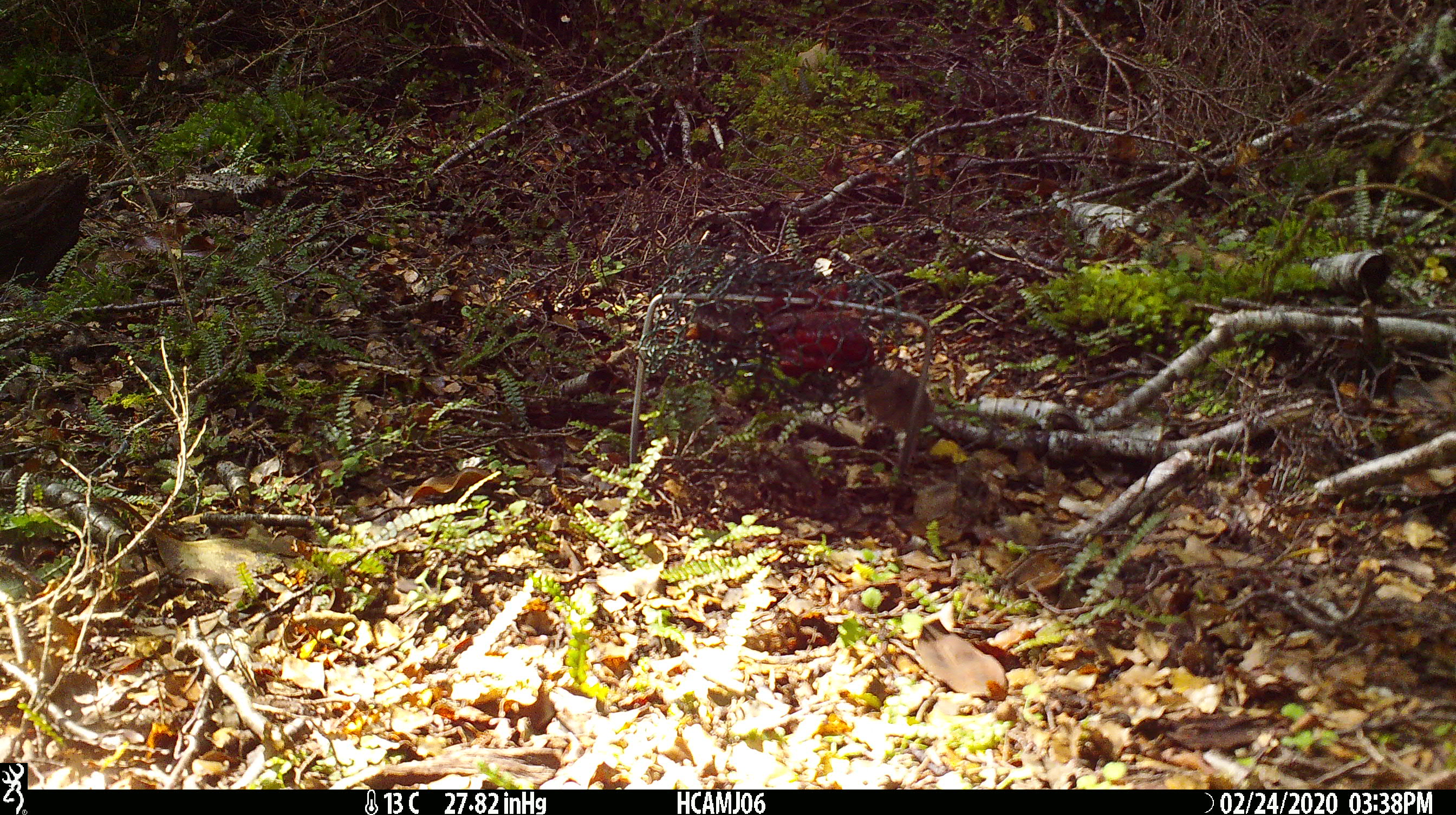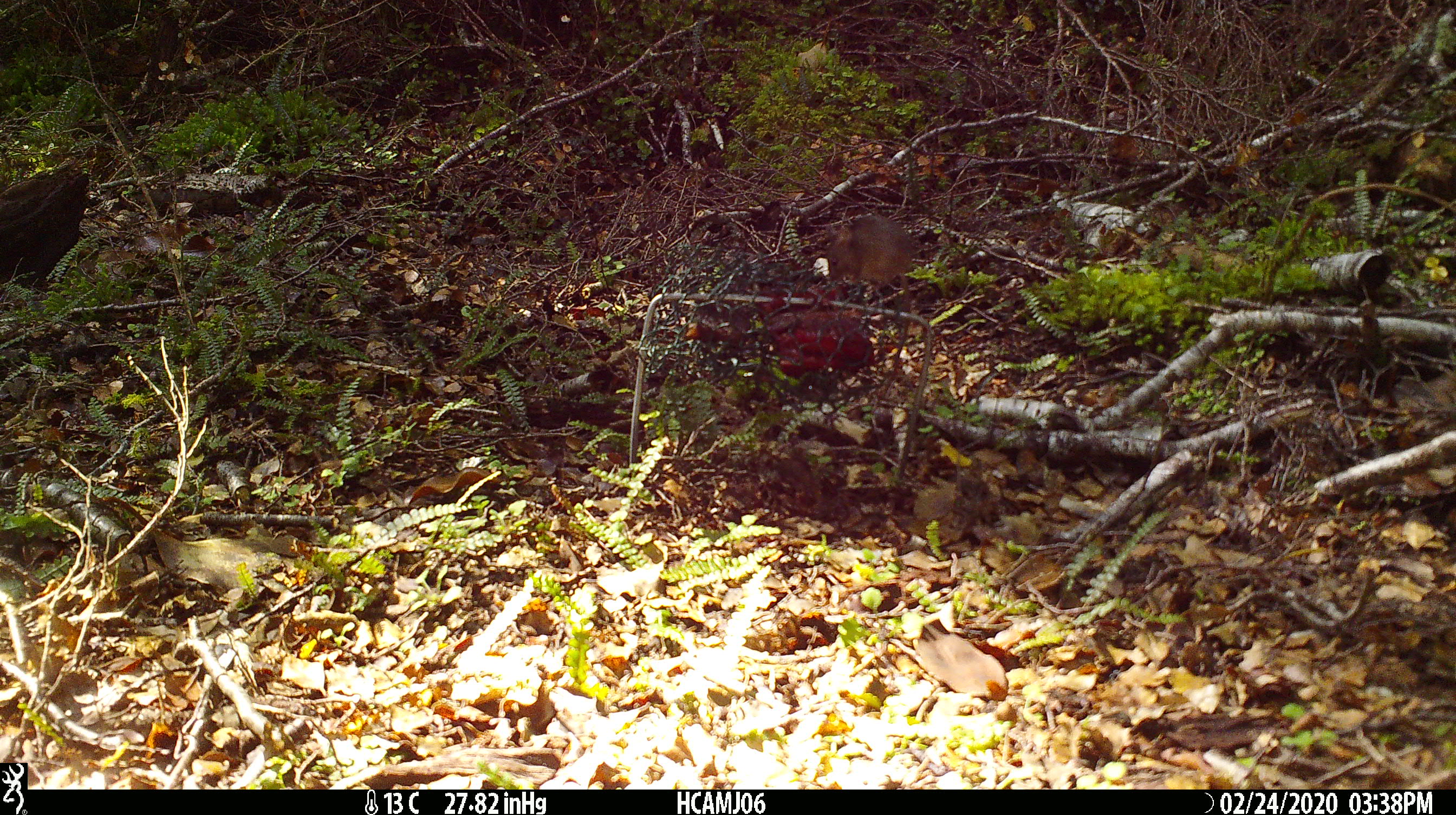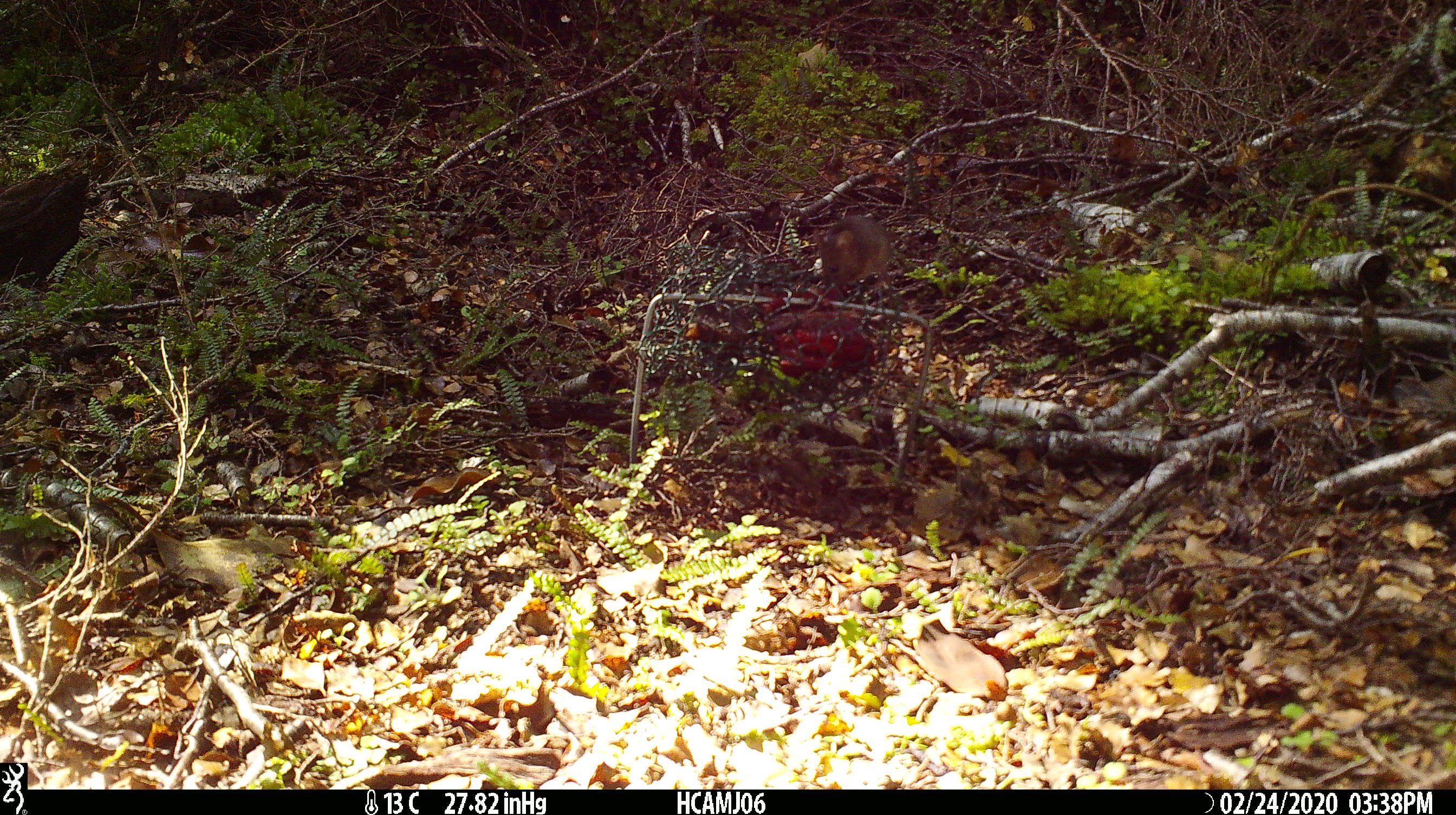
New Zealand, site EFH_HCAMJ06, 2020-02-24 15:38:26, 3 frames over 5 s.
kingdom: Animalia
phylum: Chordata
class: Mammalia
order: Rodentia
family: Muridae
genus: Mus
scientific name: Mus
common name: mouse